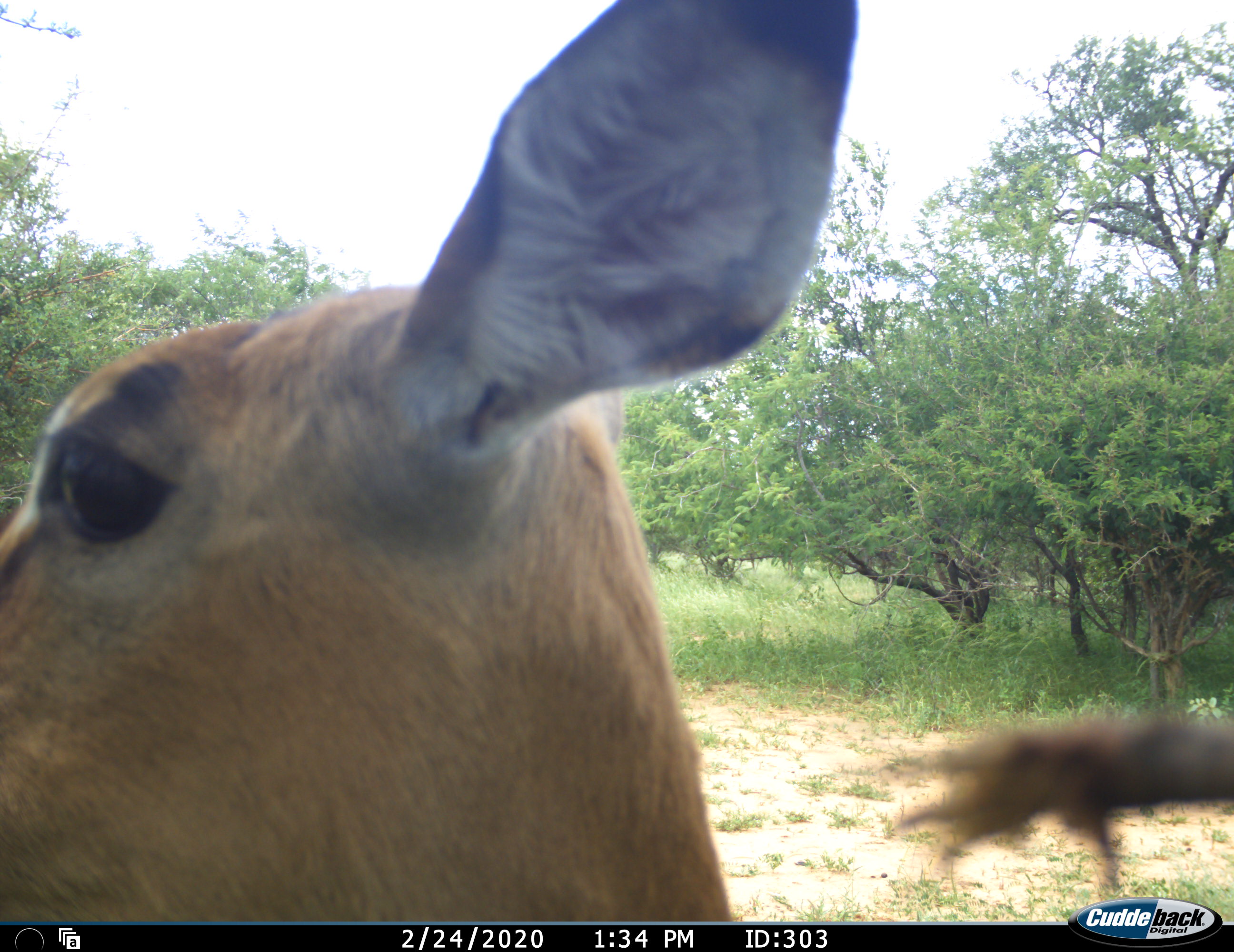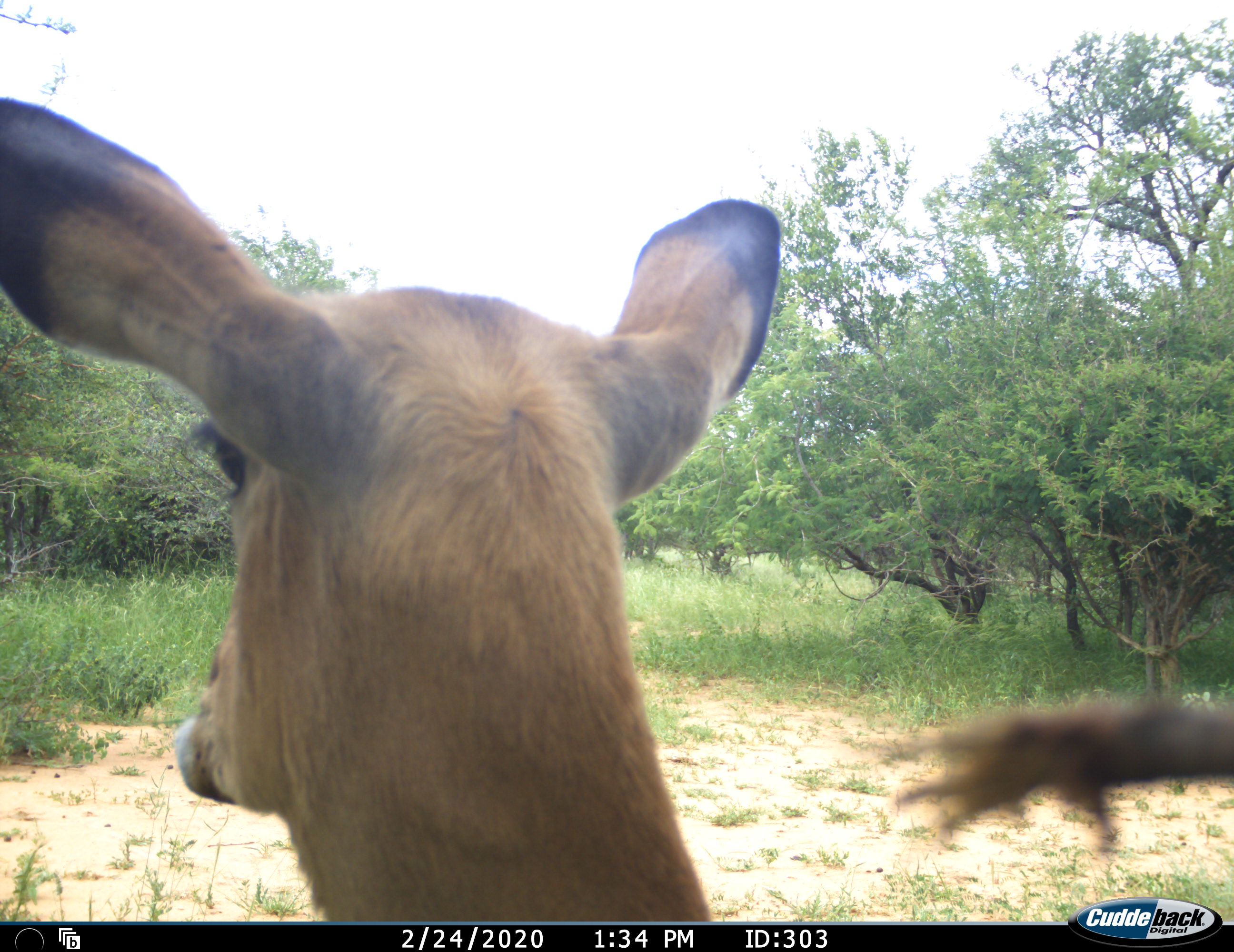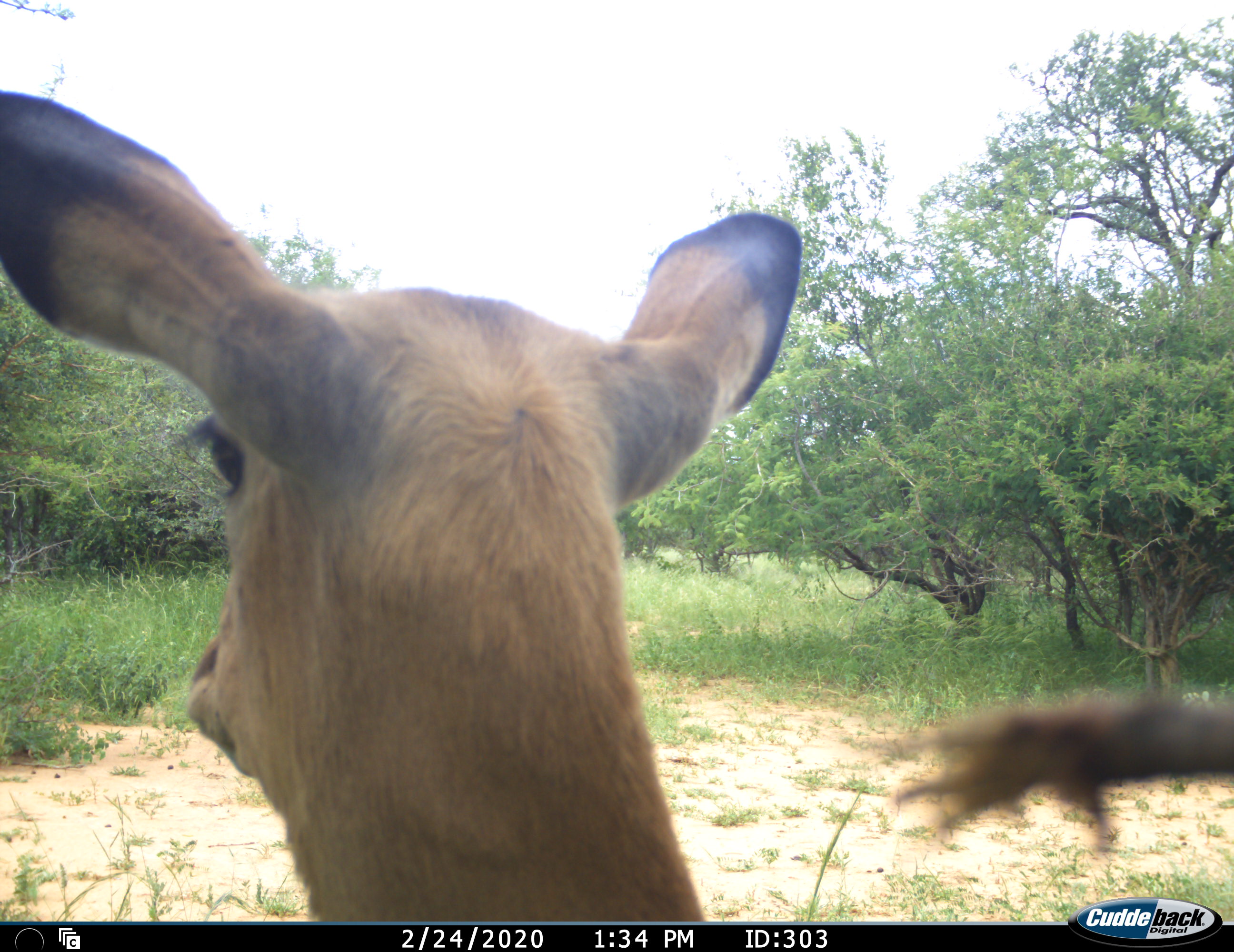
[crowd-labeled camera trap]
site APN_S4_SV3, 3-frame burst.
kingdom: Animalia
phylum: Chordata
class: Mammalia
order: Artiodactyla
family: Bovidae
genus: Aepyceros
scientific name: Aepyceros melampus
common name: impala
Impala (Aepyceros melampus), count 1. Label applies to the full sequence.